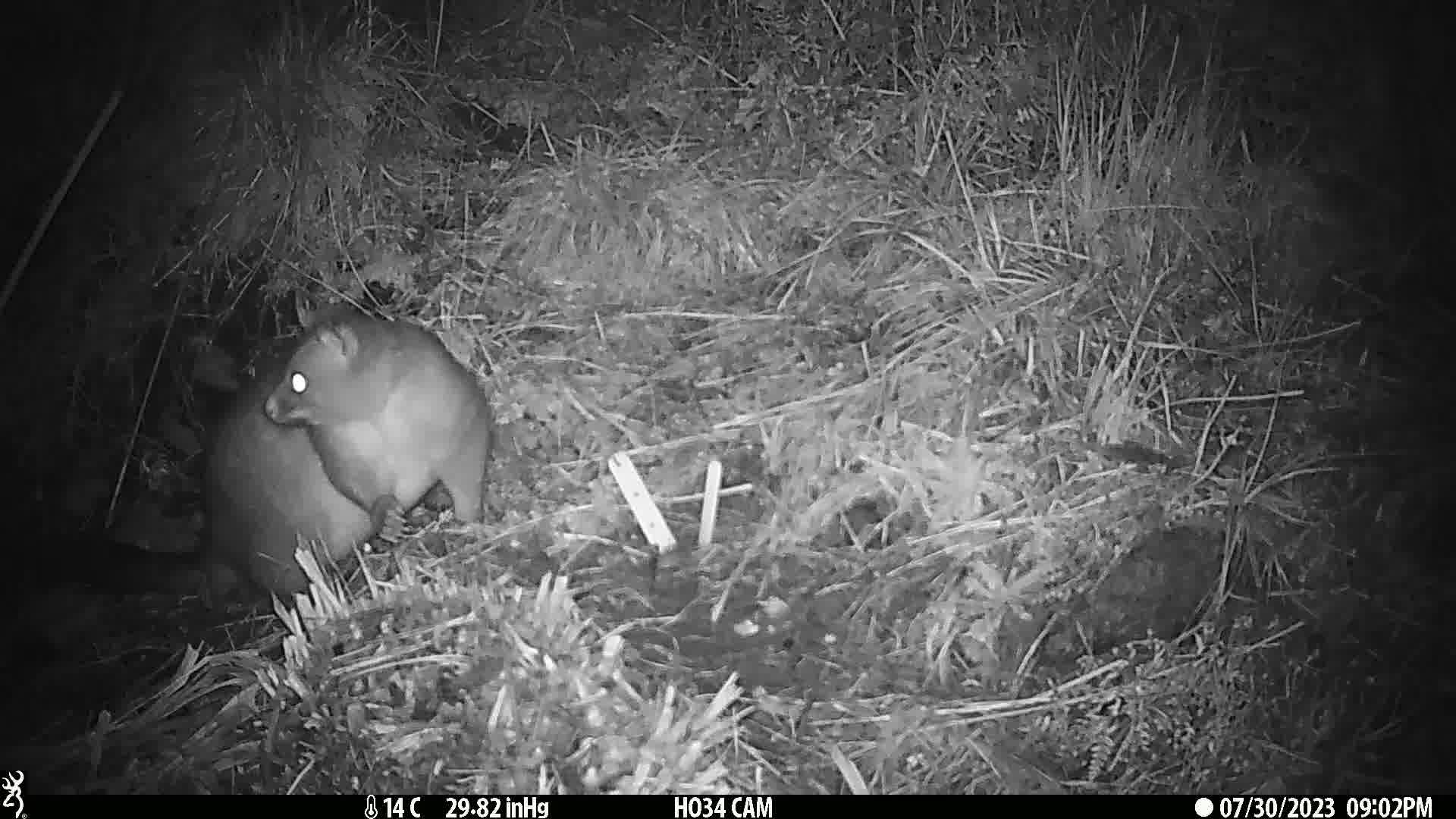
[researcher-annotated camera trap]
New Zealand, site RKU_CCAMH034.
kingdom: Animalia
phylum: Chordata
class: Mammalia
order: Diprotodontia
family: Phalangeridae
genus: Trichosurus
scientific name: Trichosurus vulpecula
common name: common brushtail possum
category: possum